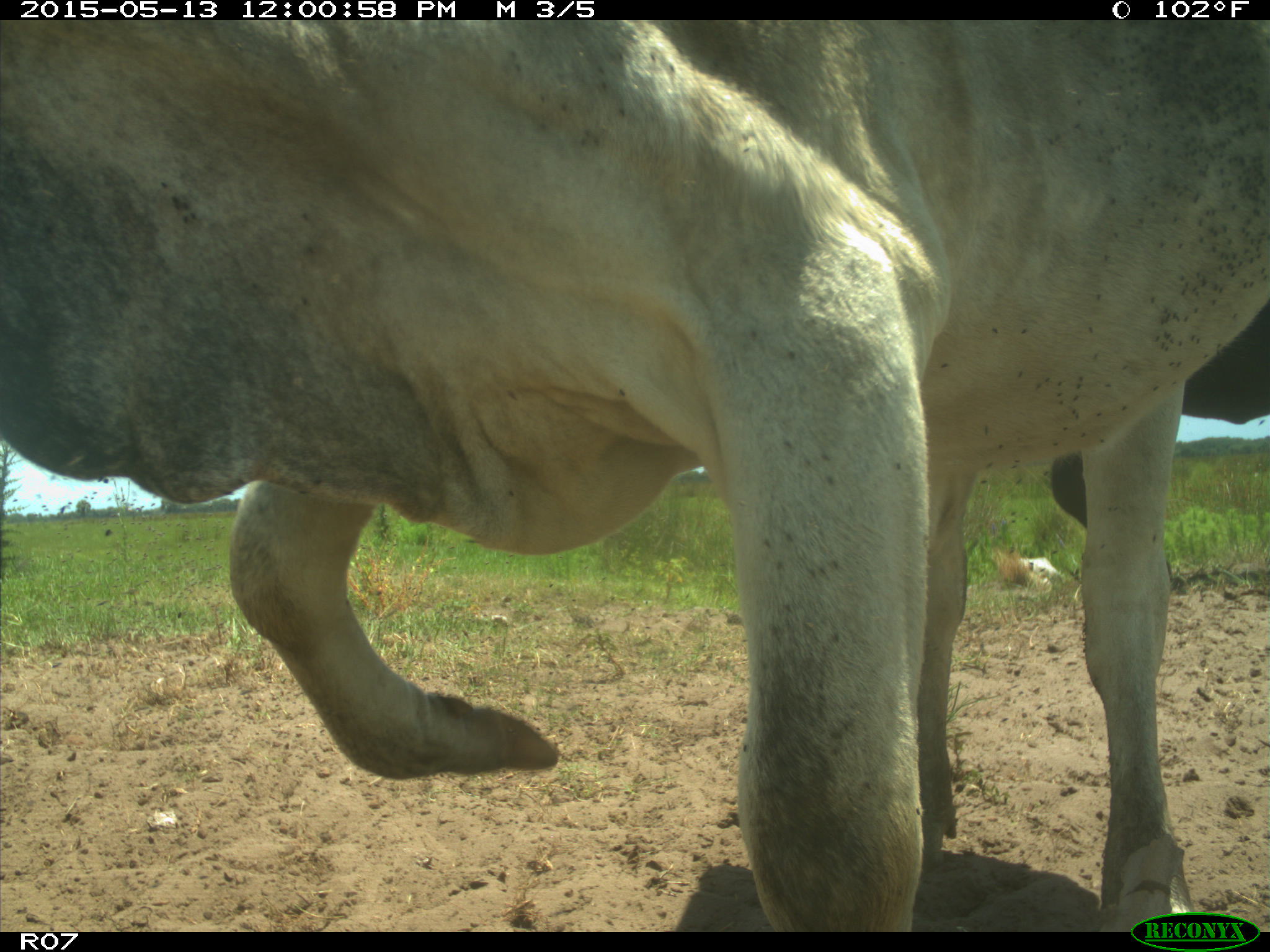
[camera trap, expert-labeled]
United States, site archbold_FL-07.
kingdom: Animalia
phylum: Chordata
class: Mammalia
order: Artiodactyla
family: Bovidae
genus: Bos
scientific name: Bos taurus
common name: domestic cow